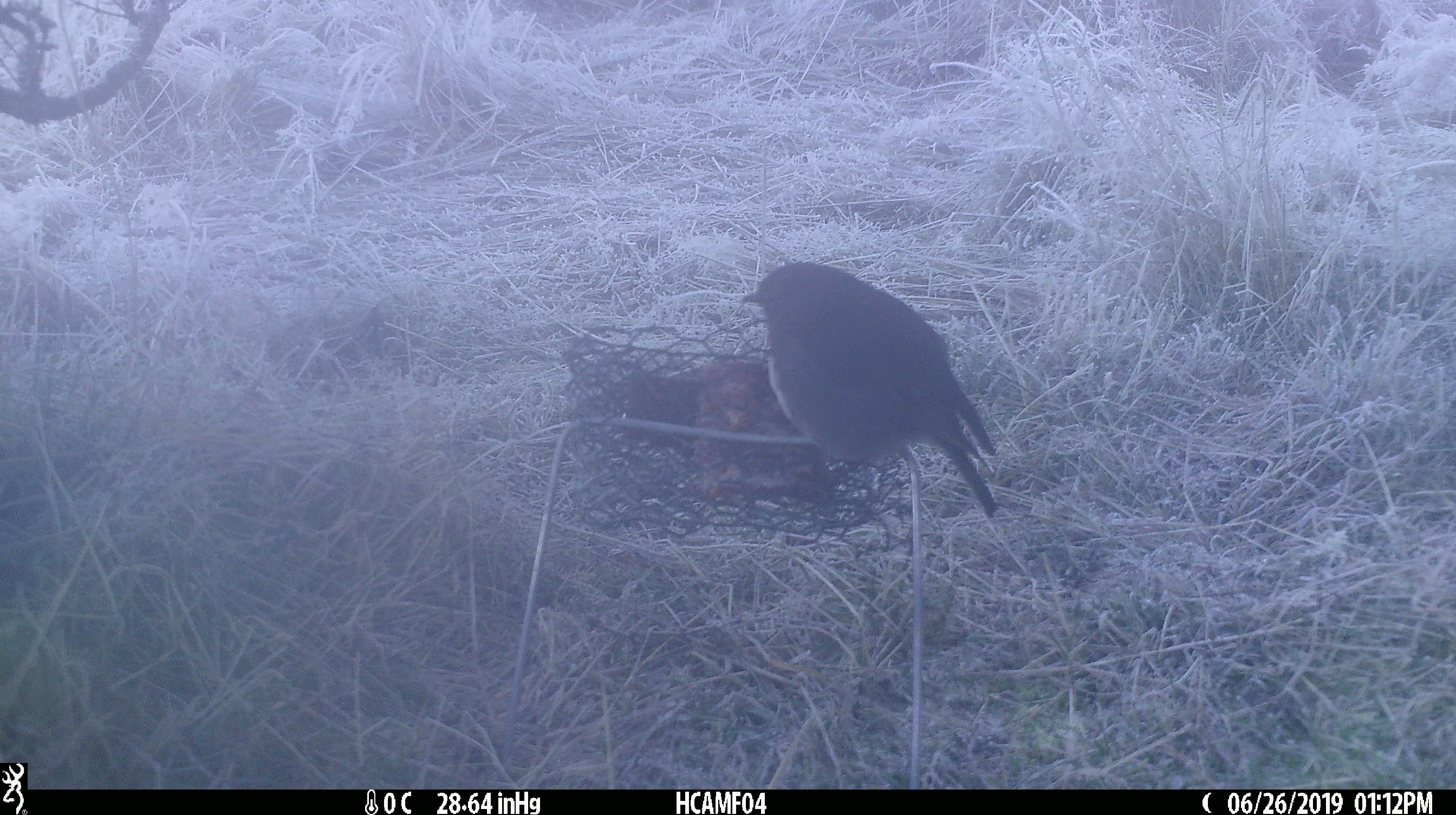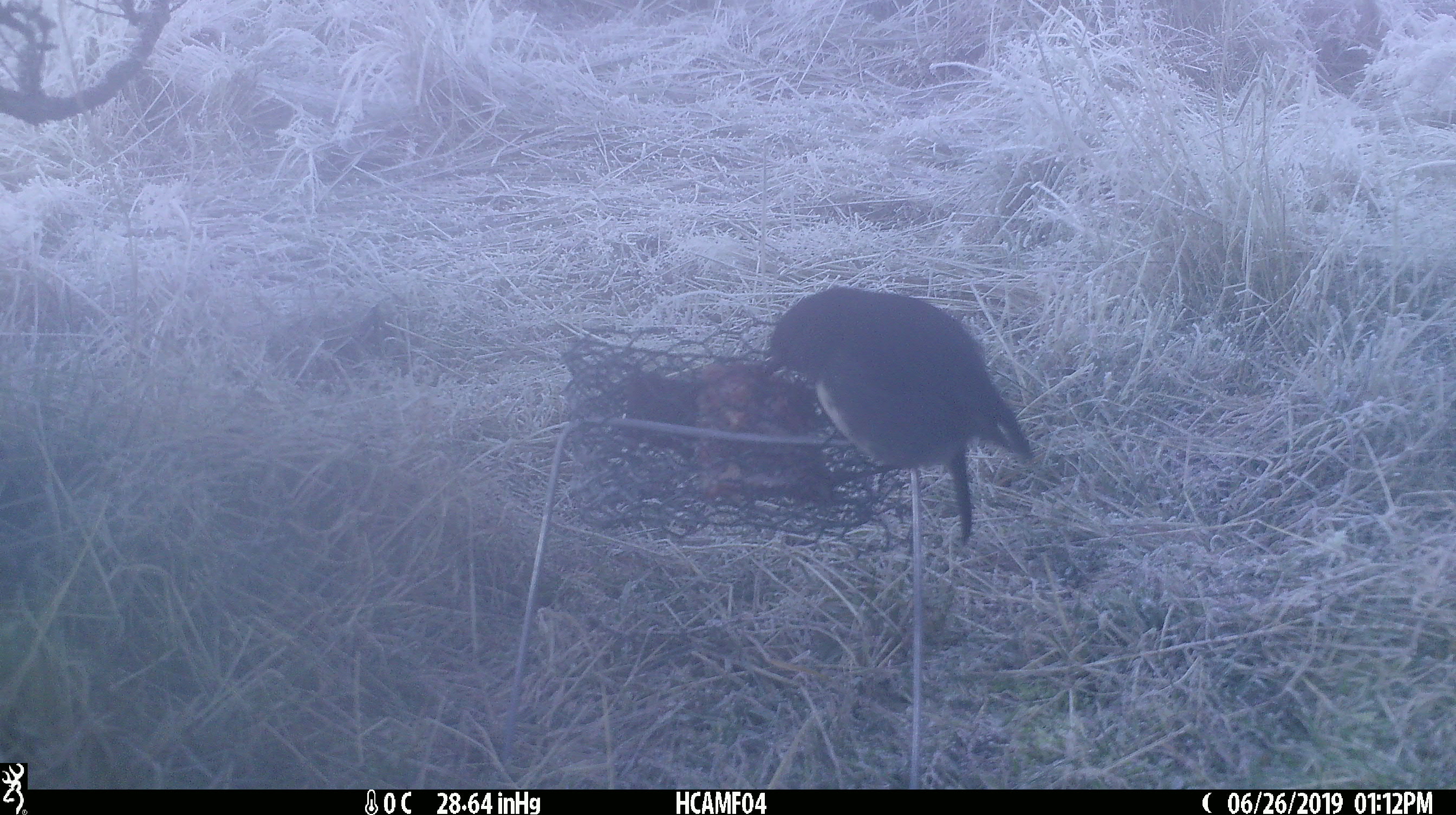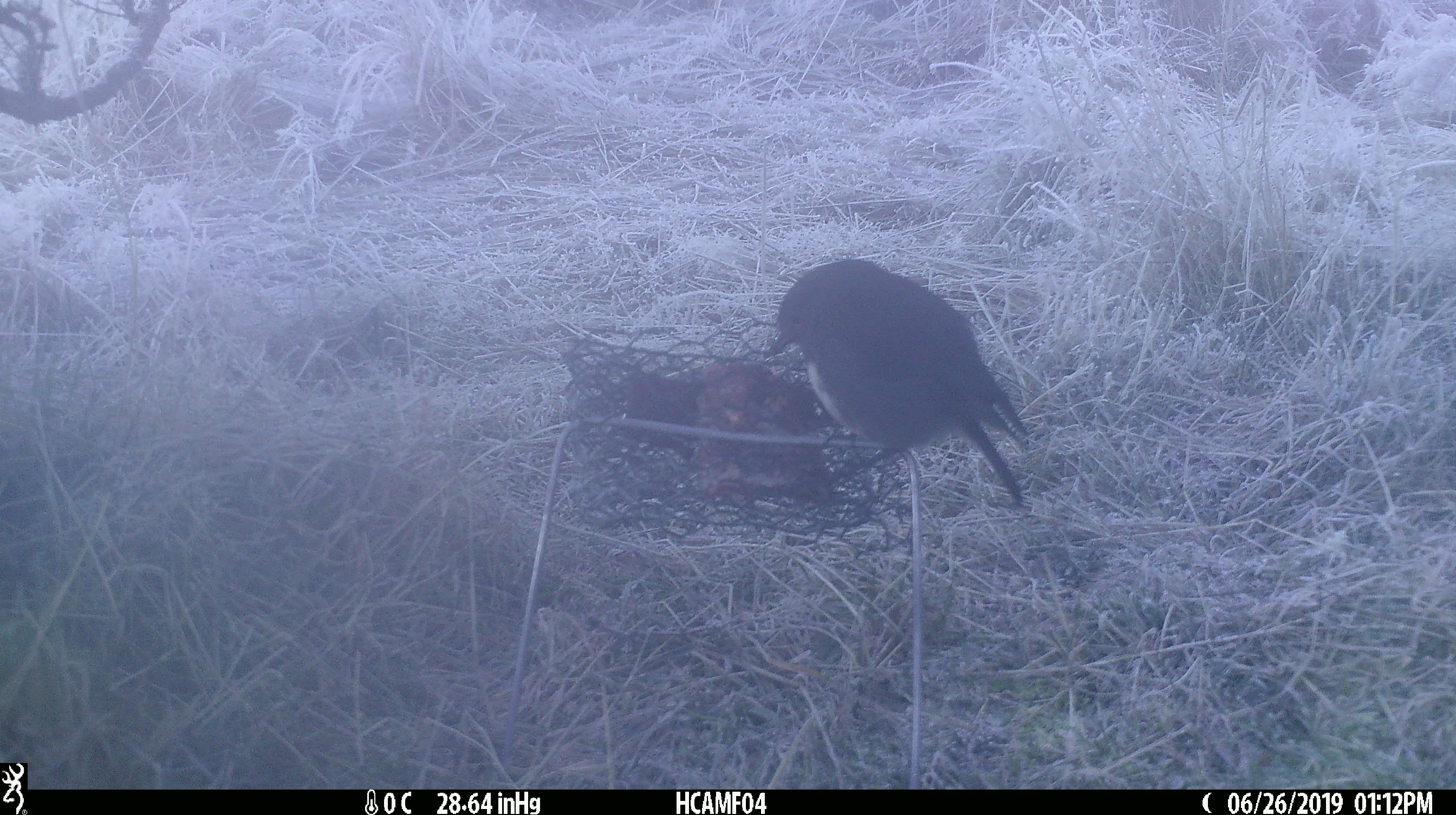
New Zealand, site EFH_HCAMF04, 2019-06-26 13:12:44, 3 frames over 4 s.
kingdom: Animalia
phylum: Chordata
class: Aves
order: Passeriformes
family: Petroicidae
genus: Petroica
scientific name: Petroica australis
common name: new zealand robin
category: robin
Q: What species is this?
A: Robin (new zealand robin) (Petroica australis).